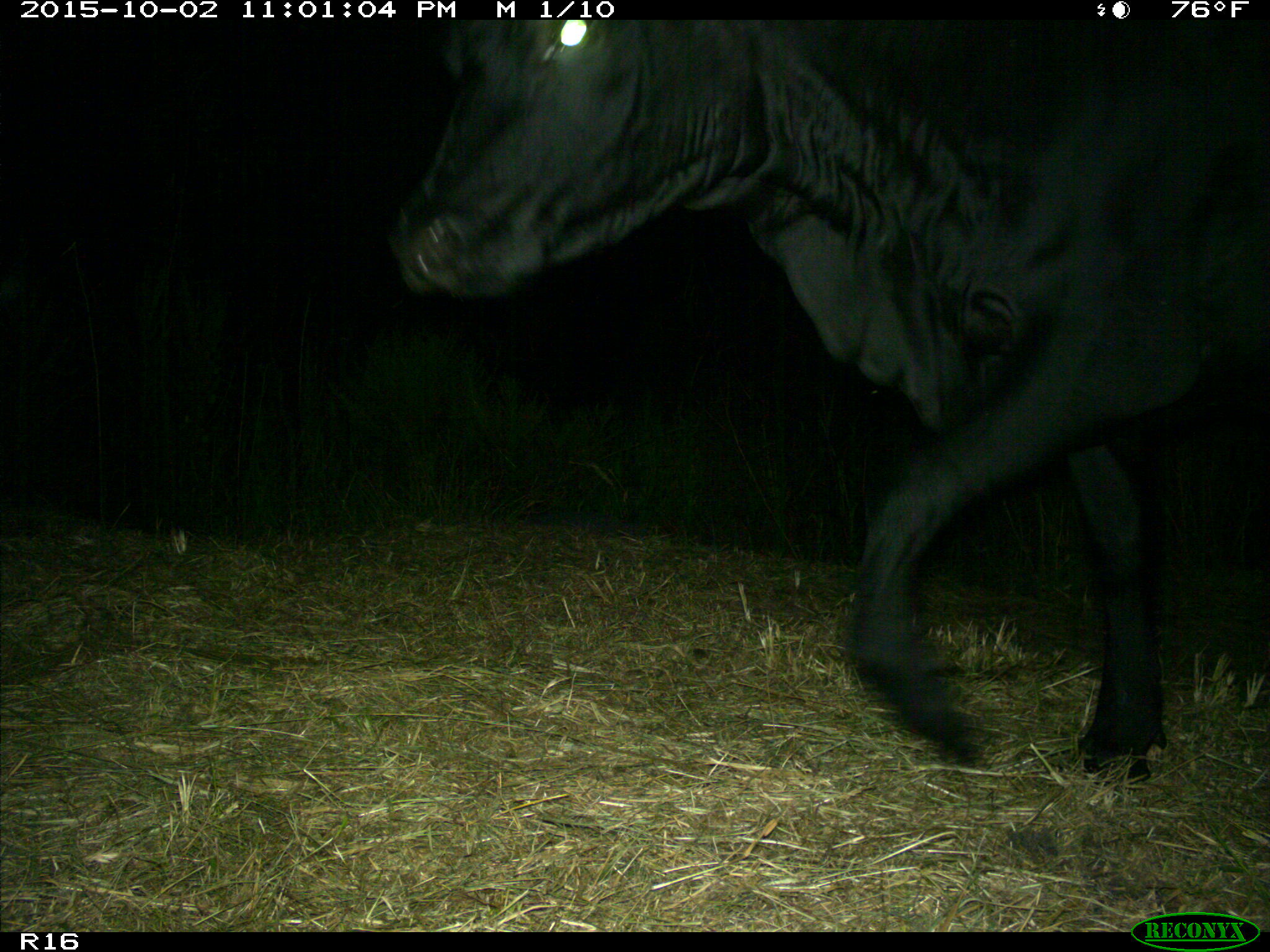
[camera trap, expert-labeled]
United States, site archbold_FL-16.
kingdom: Animalia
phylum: Chordata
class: Mammalia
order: Artiodactyla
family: Bovidae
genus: Bos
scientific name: Bos taurus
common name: domestic cow